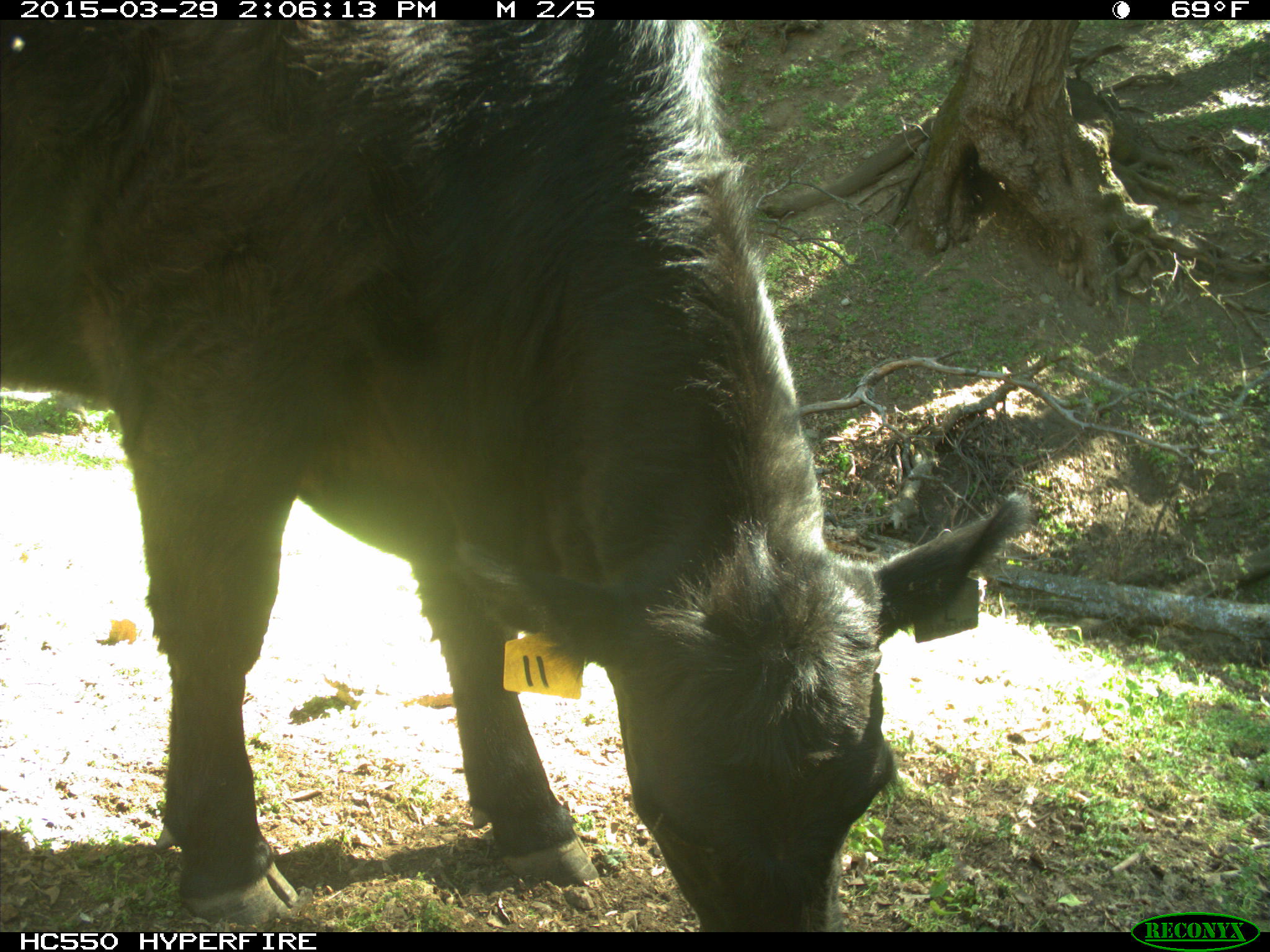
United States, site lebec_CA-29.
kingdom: Animalia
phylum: Chordata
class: Mammalia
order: Artiodactyla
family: Bovidae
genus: Bos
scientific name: Bos taurus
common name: domestic cow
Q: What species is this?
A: Bos taurus (domestic cow).